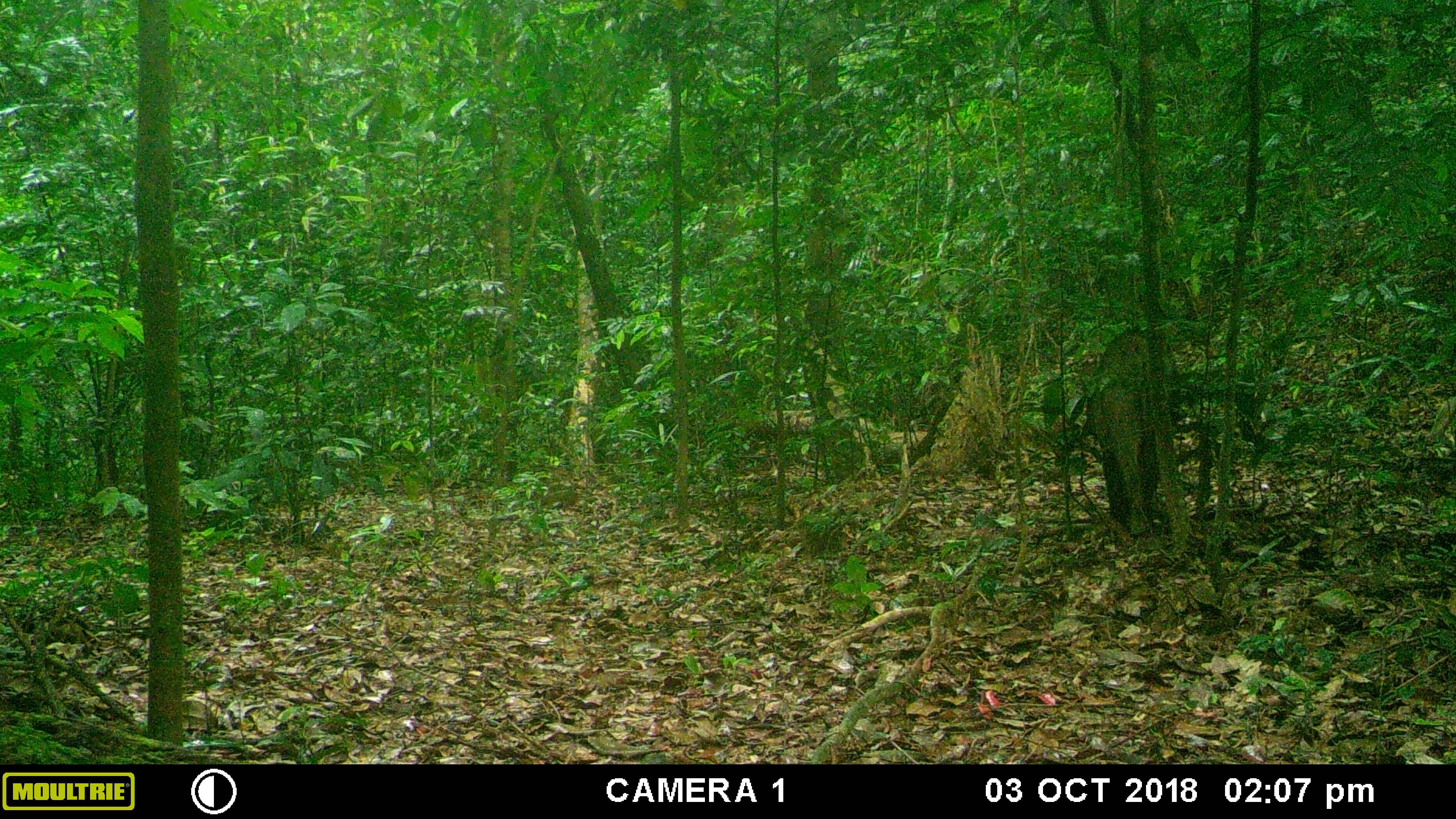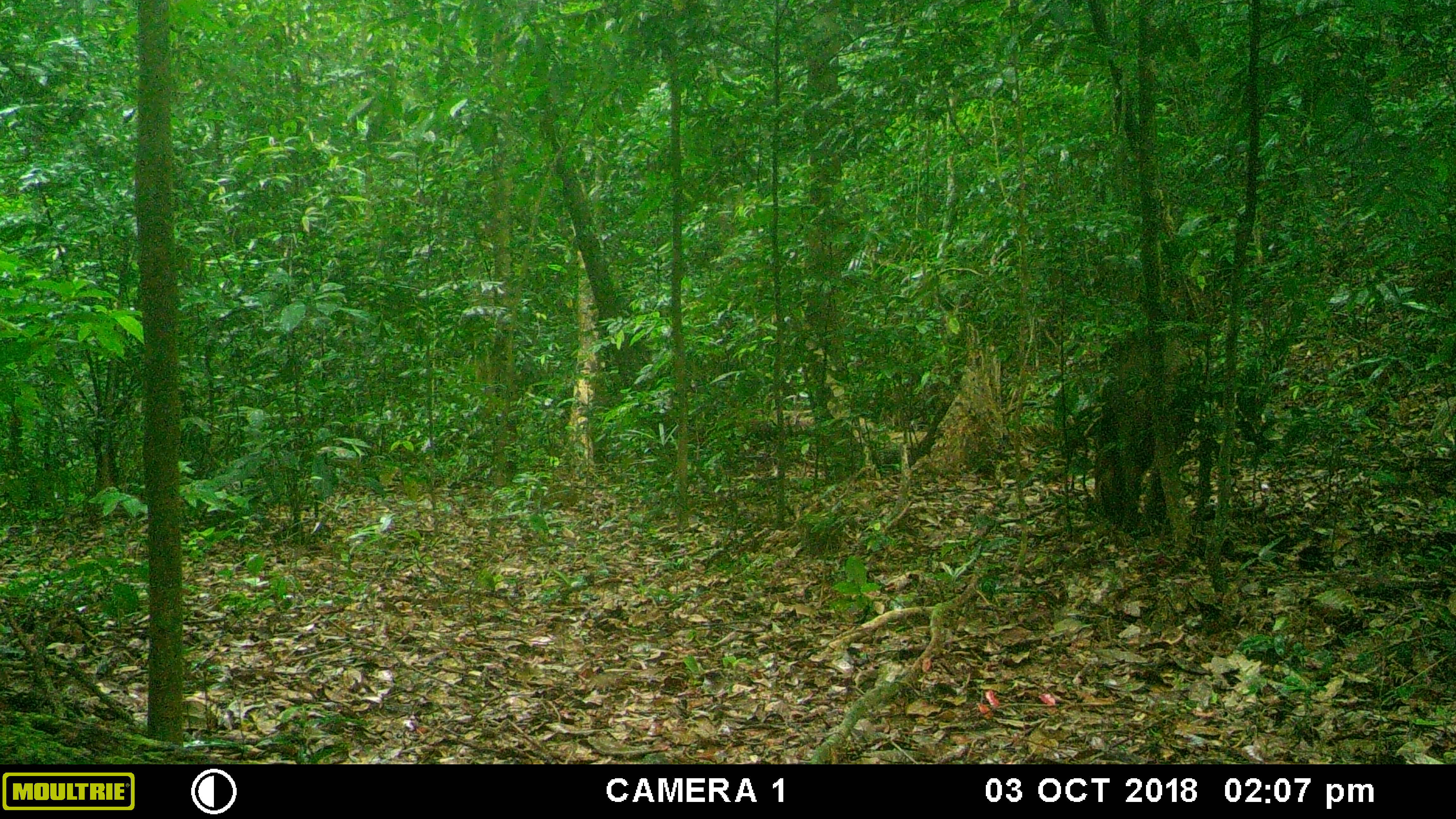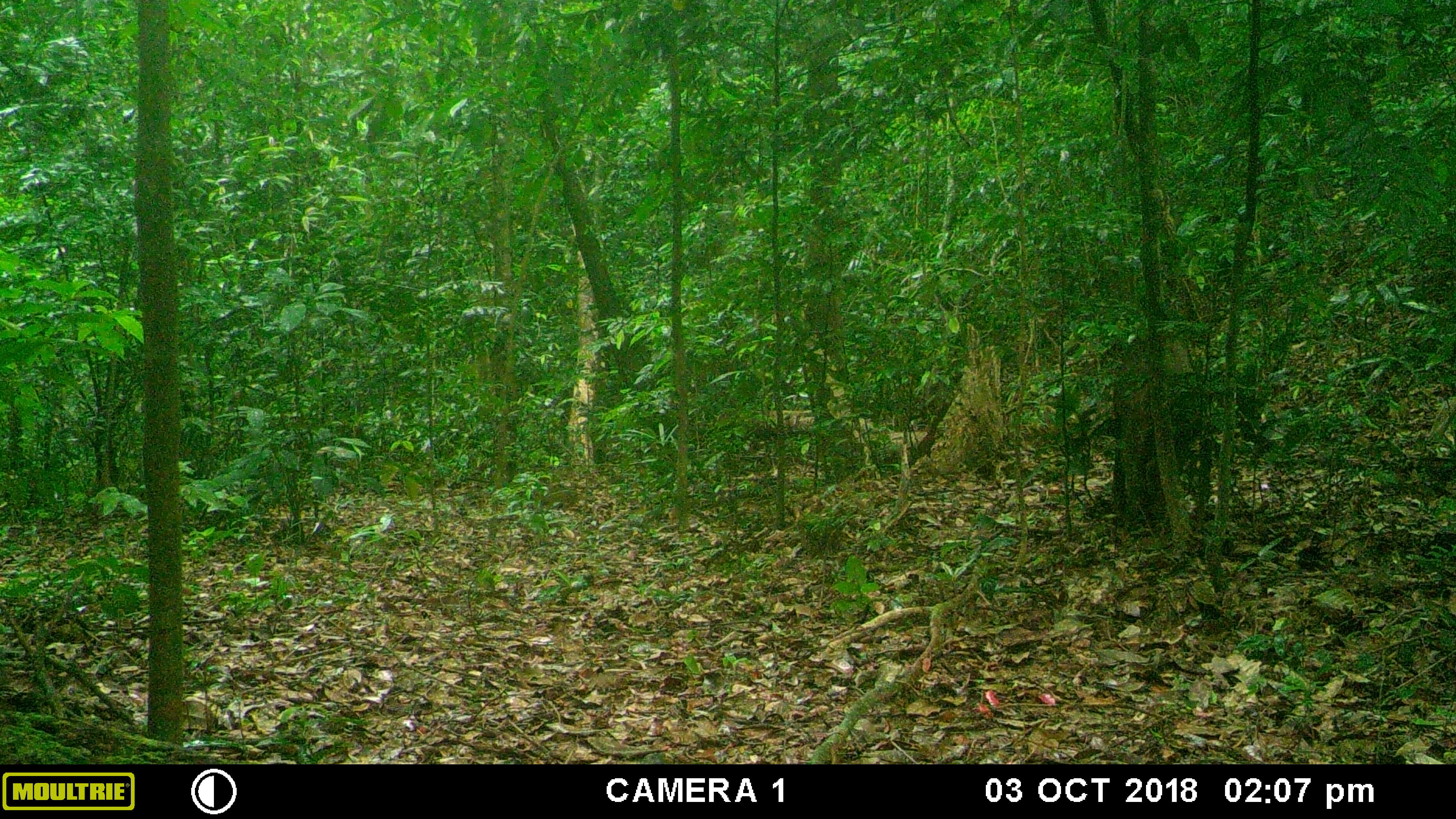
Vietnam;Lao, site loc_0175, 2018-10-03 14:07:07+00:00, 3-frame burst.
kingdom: Animalia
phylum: Chordata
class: Mammalia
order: Artiodactyla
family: Suidae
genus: Sus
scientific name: Sus scrofa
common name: eurasian wild pig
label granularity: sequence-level